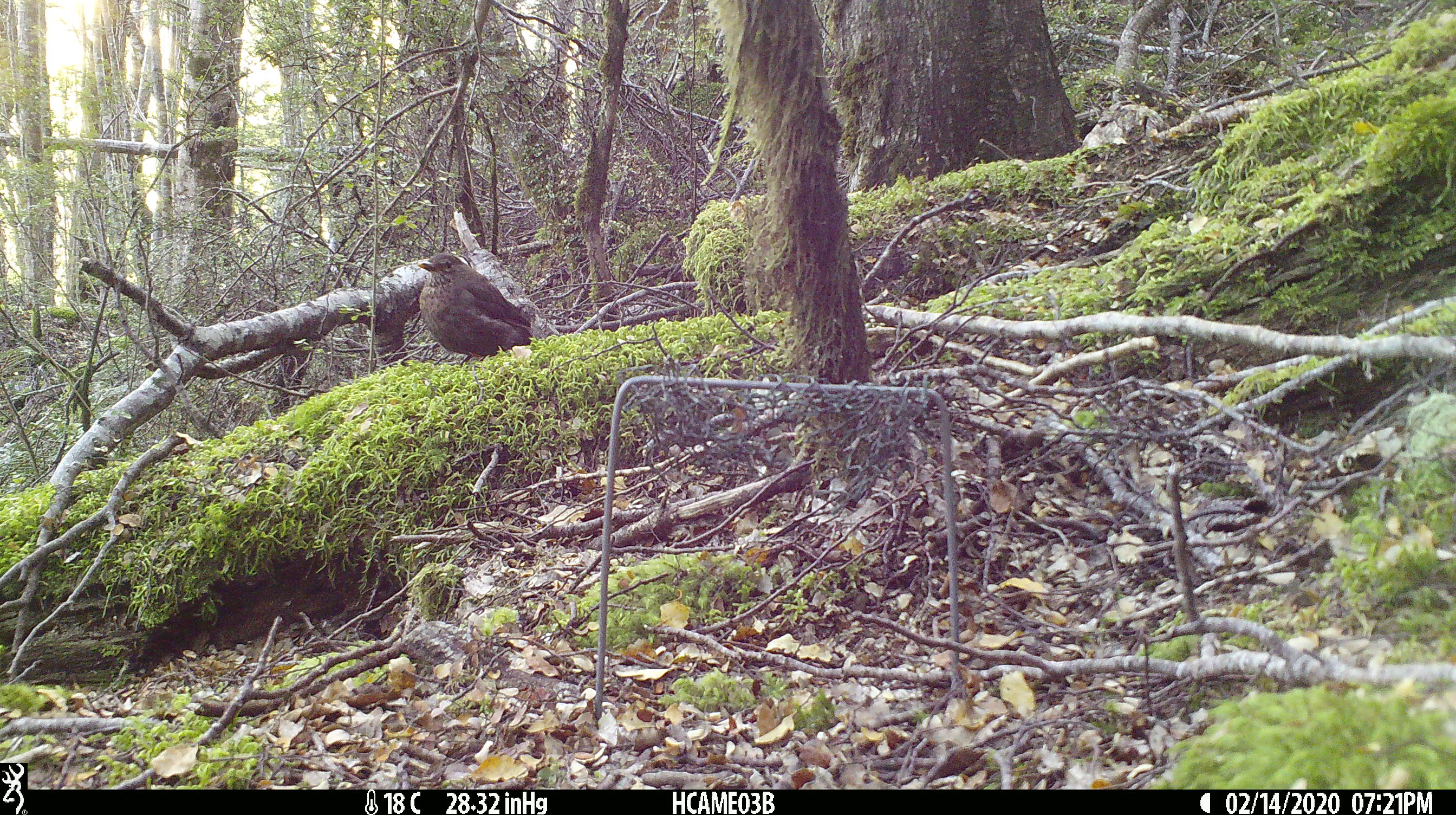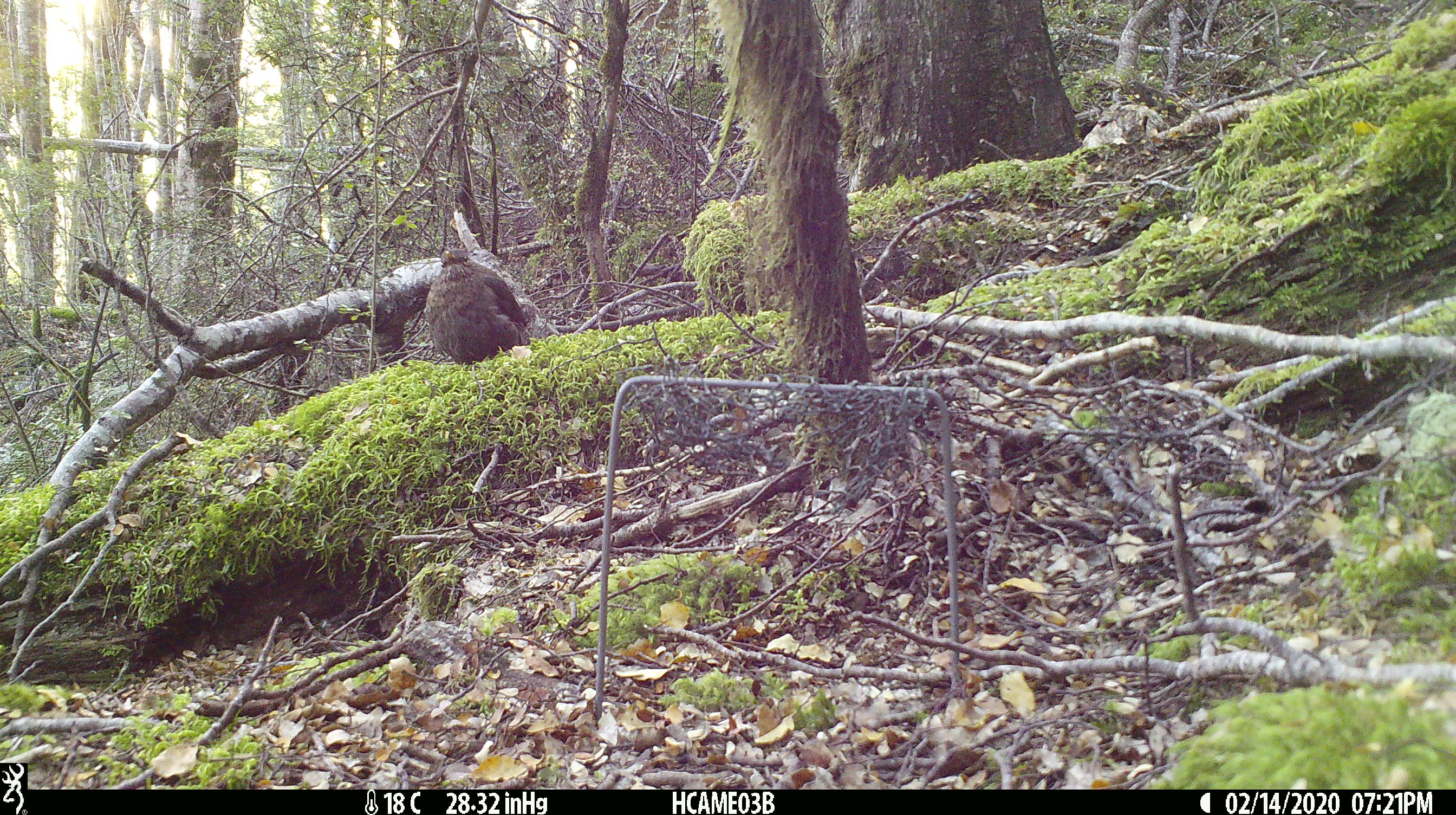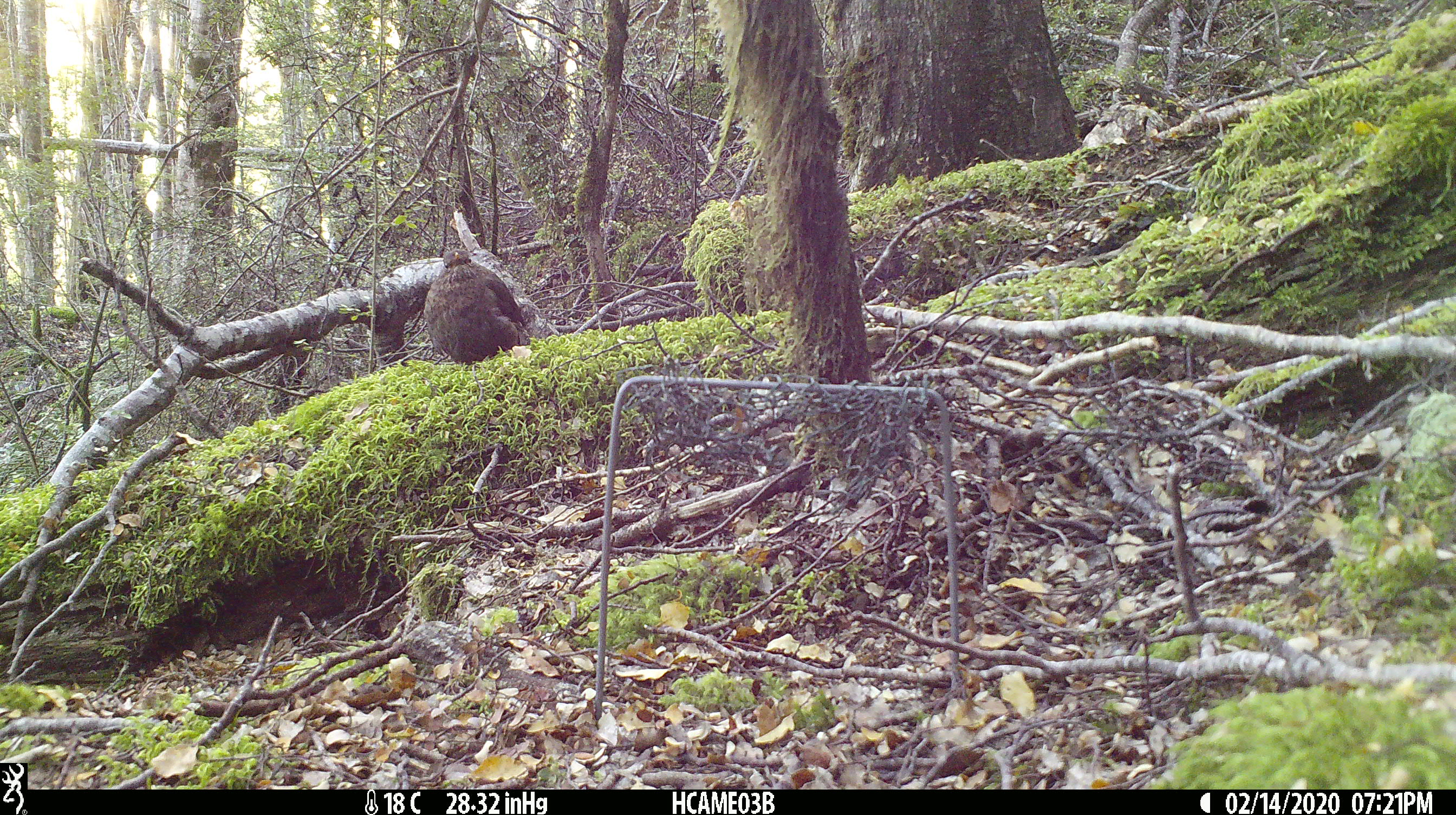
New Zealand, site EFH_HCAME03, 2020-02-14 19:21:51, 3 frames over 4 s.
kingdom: Animalia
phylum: Chordata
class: Aves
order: Passeriformes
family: Turdidae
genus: Turdus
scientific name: Turdus merula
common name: eurasian blackbird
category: blackbird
Blackbird (eurasian blackbird) (Turdus merula).